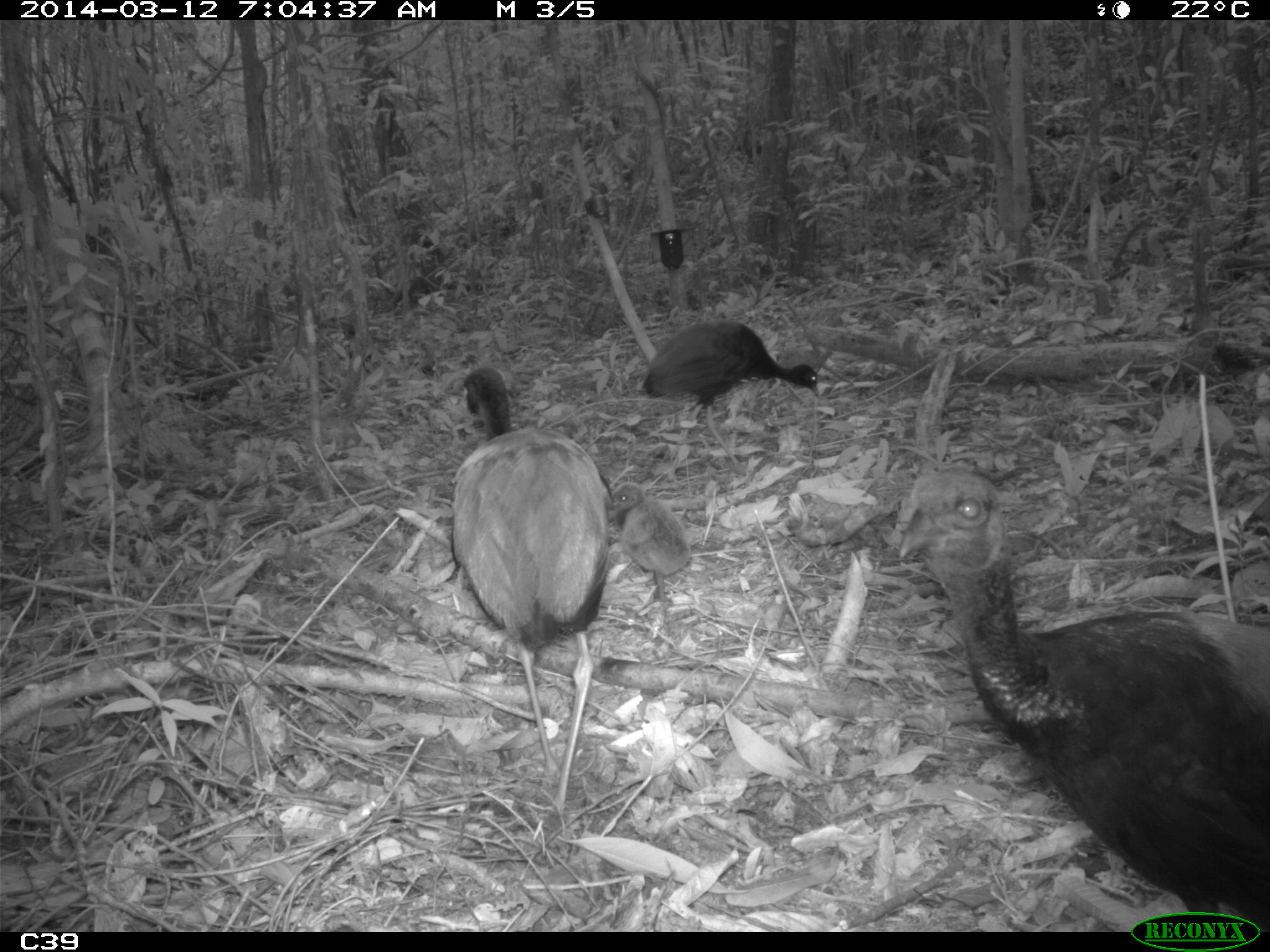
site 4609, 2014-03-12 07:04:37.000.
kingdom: Animalia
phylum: Chordata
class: Aves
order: Gruiformes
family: Psophiidae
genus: Psophia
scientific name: Psophia crepitans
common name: gray-winged trumpeter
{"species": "Psophia crepitans (gray-winged trumpeter)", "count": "8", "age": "adult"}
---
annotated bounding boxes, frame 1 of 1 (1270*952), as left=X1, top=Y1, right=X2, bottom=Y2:
psophia crepitans: left=895, top=466, right=1270, bottom=931; left=446, top=364, right=613, bottom=815; left=639, top=318, right=820, bottom=468; left=607, top=478, right=694, bottom=609